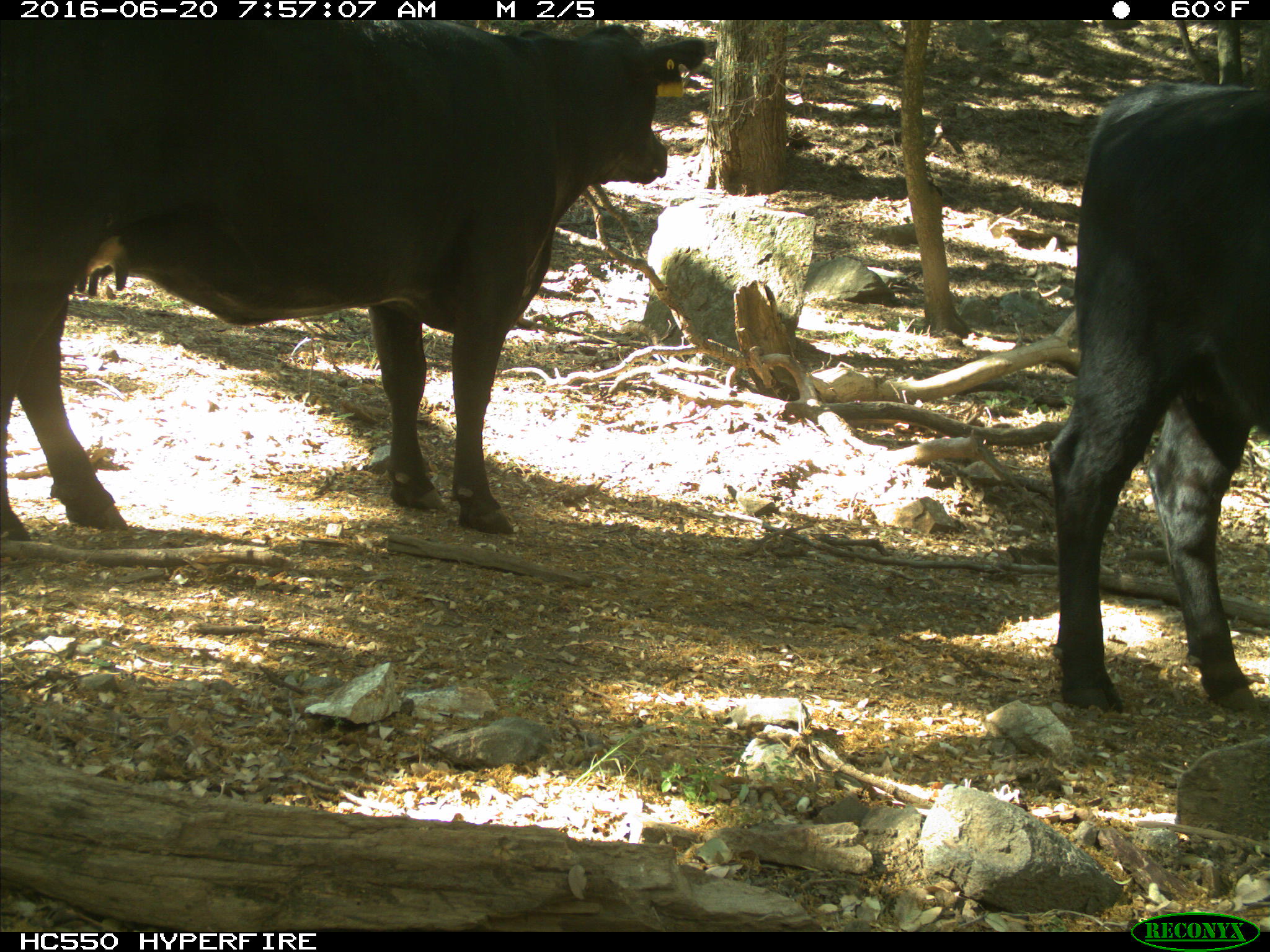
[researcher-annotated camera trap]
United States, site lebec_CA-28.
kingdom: Animalia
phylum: Chordata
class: Mammalia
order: Artiodactyla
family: Bovidae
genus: Bos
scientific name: Bos taurus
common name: domestic cow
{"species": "Bos taurus (domestic cow)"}